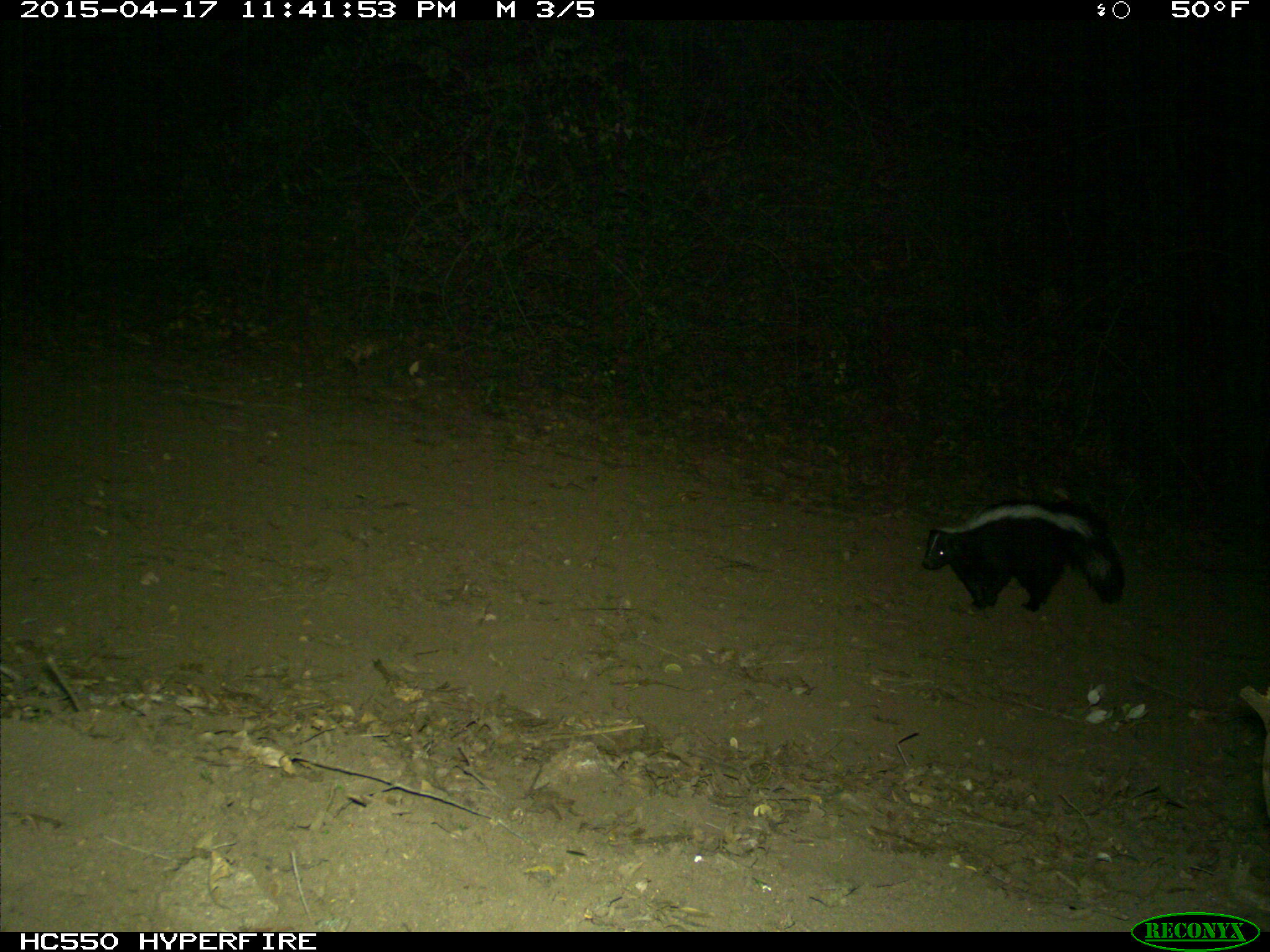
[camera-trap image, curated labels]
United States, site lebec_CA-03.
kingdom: Animalia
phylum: Chordata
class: Mammalia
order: Carnivora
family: Mephitidae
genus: Mephitis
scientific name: Mephitis mephitis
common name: striped skunk